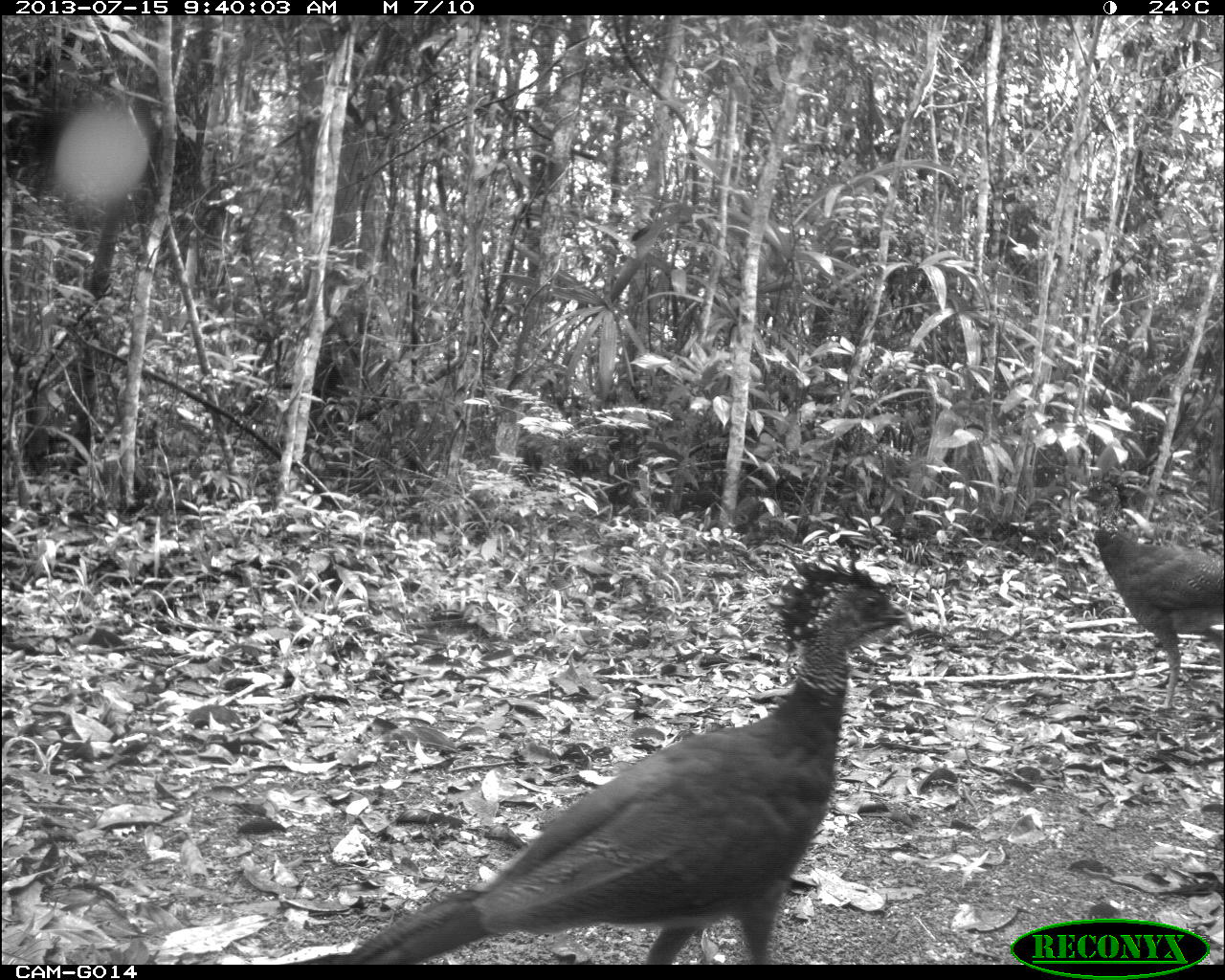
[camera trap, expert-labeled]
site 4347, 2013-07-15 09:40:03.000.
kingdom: Animalia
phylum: Chordata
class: Aves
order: Galliformes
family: Cracidae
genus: Crax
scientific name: Crax rubra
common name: great curassow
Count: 2.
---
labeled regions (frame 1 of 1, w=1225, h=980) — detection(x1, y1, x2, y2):
crax rubra: detection(293, 551, 913, 965); detection(1073, 479, 1223, 713)